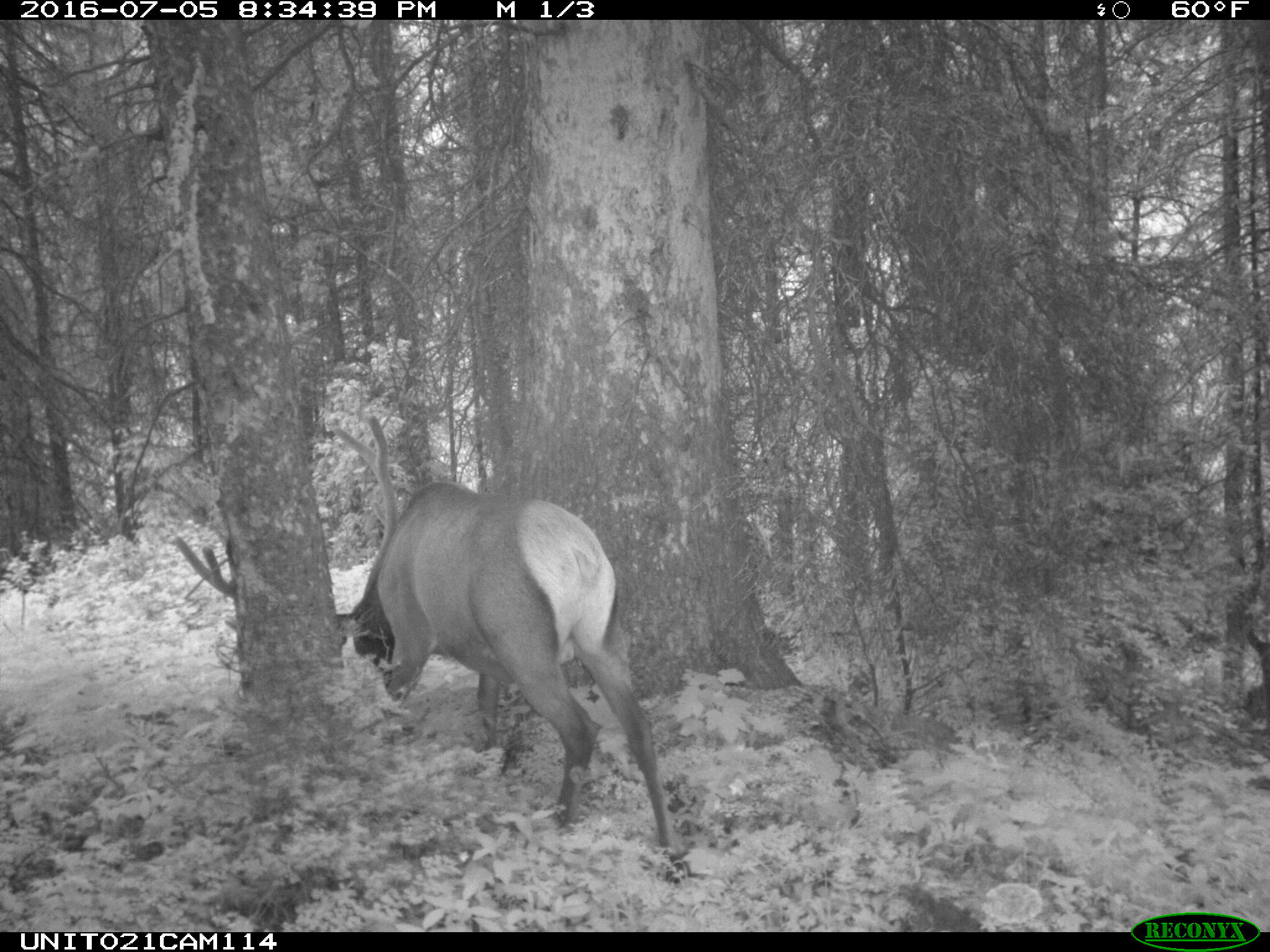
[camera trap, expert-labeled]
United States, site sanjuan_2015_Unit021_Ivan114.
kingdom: Animalia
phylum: Chordata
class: Mammalia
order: Artiodactyla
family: Cervidae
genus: Cervus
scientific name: Cervus elaphus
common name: red deer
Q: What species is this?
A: Cervus elaphus (red deer).